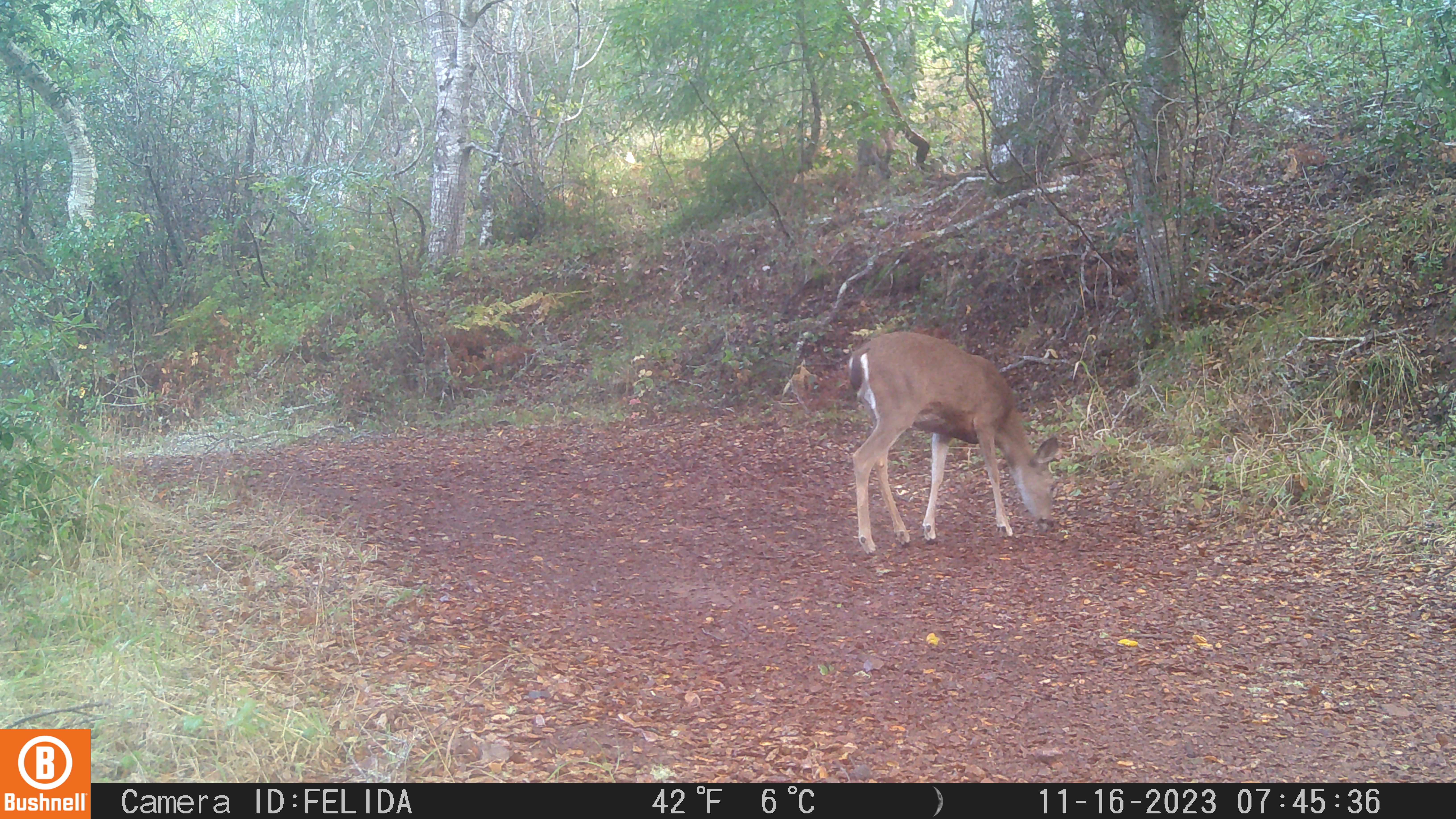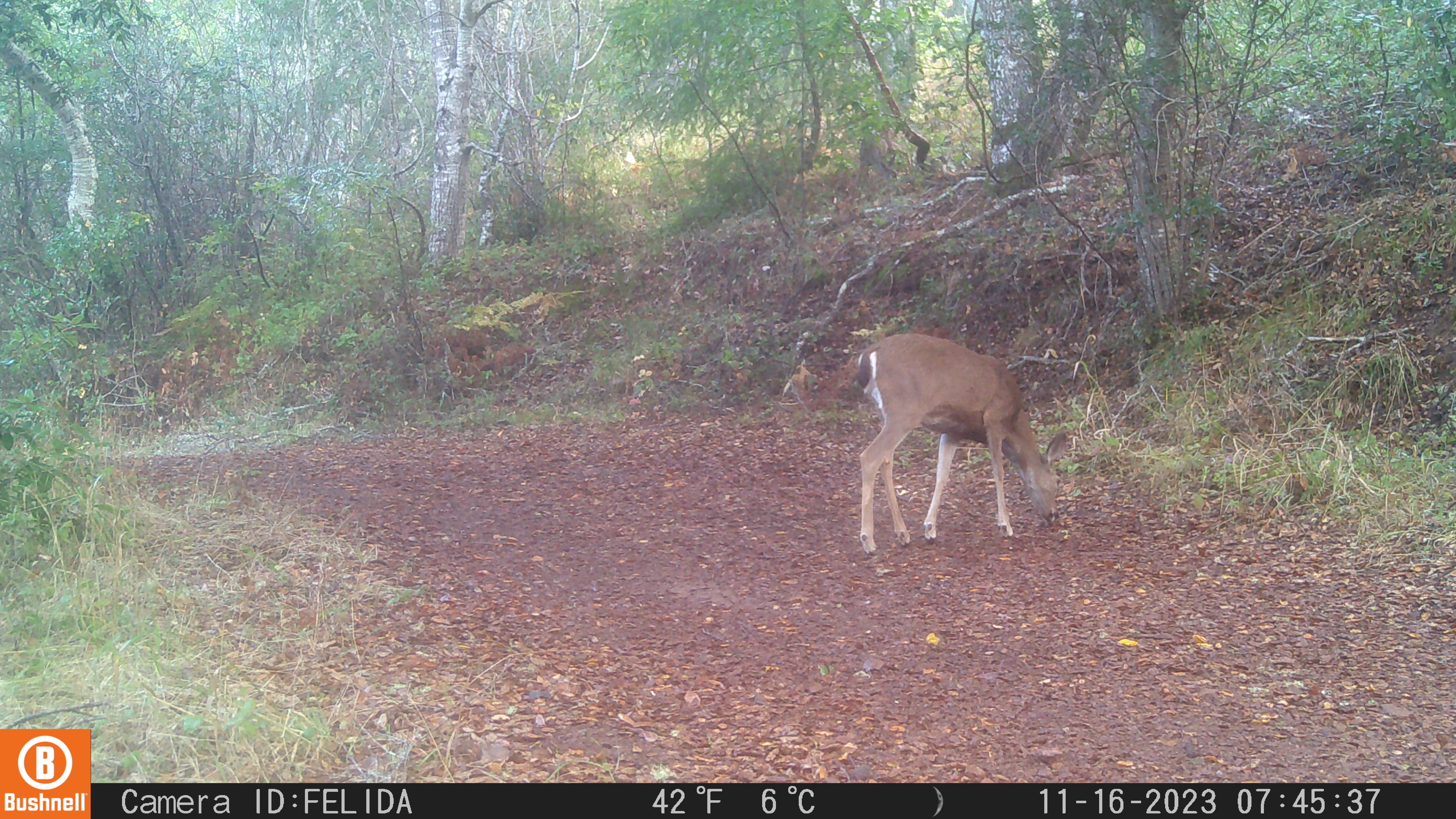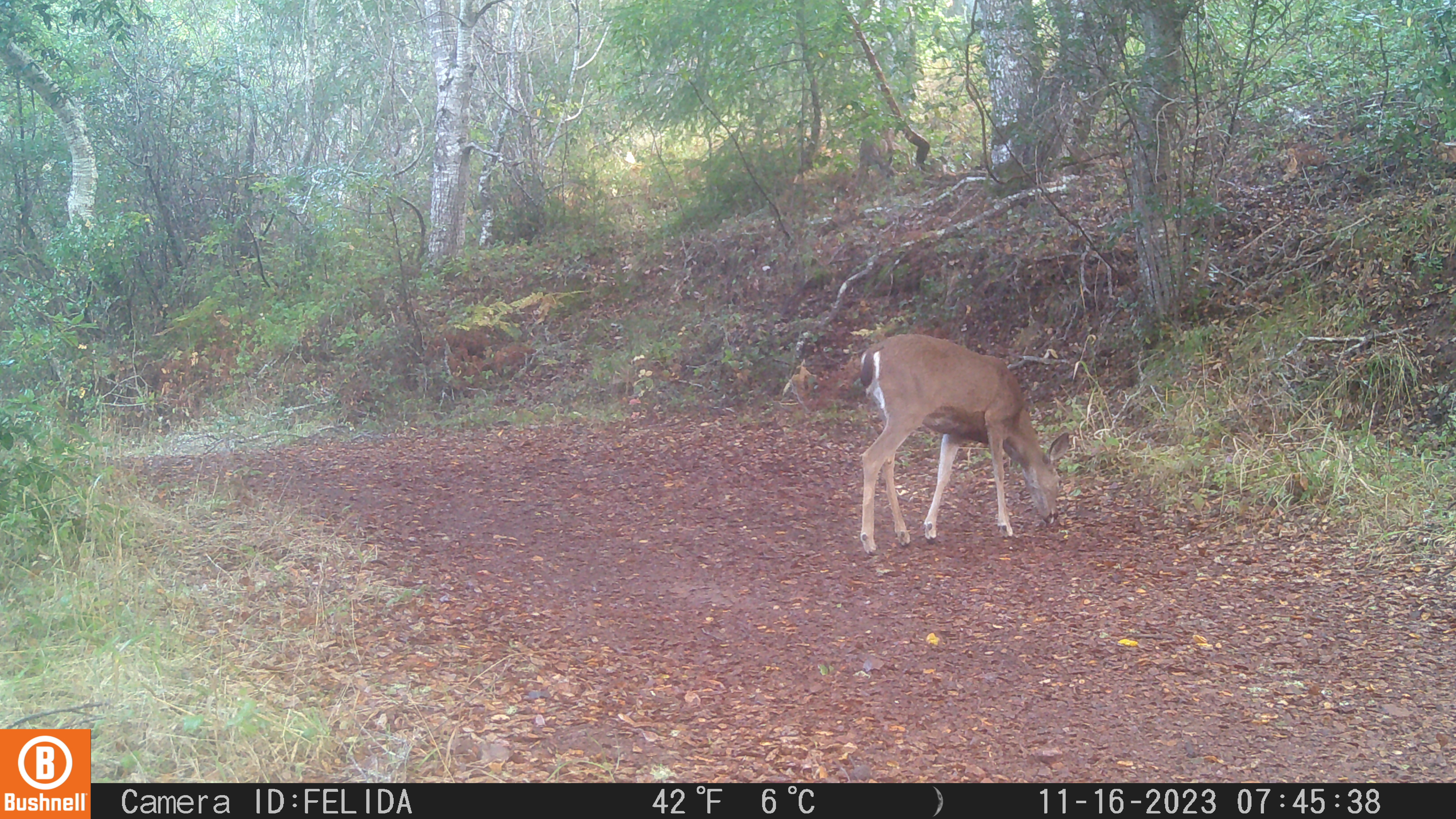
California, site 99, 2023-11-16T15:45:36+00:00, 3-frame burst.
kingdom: Animalia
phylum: Chordata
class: Mammalia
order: Artiodactyla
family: Cervidae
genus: Odocoileus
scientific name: Odocoileus hemionus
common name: mule deer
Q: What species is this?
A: Mule deer (Odocoileus hemionus).